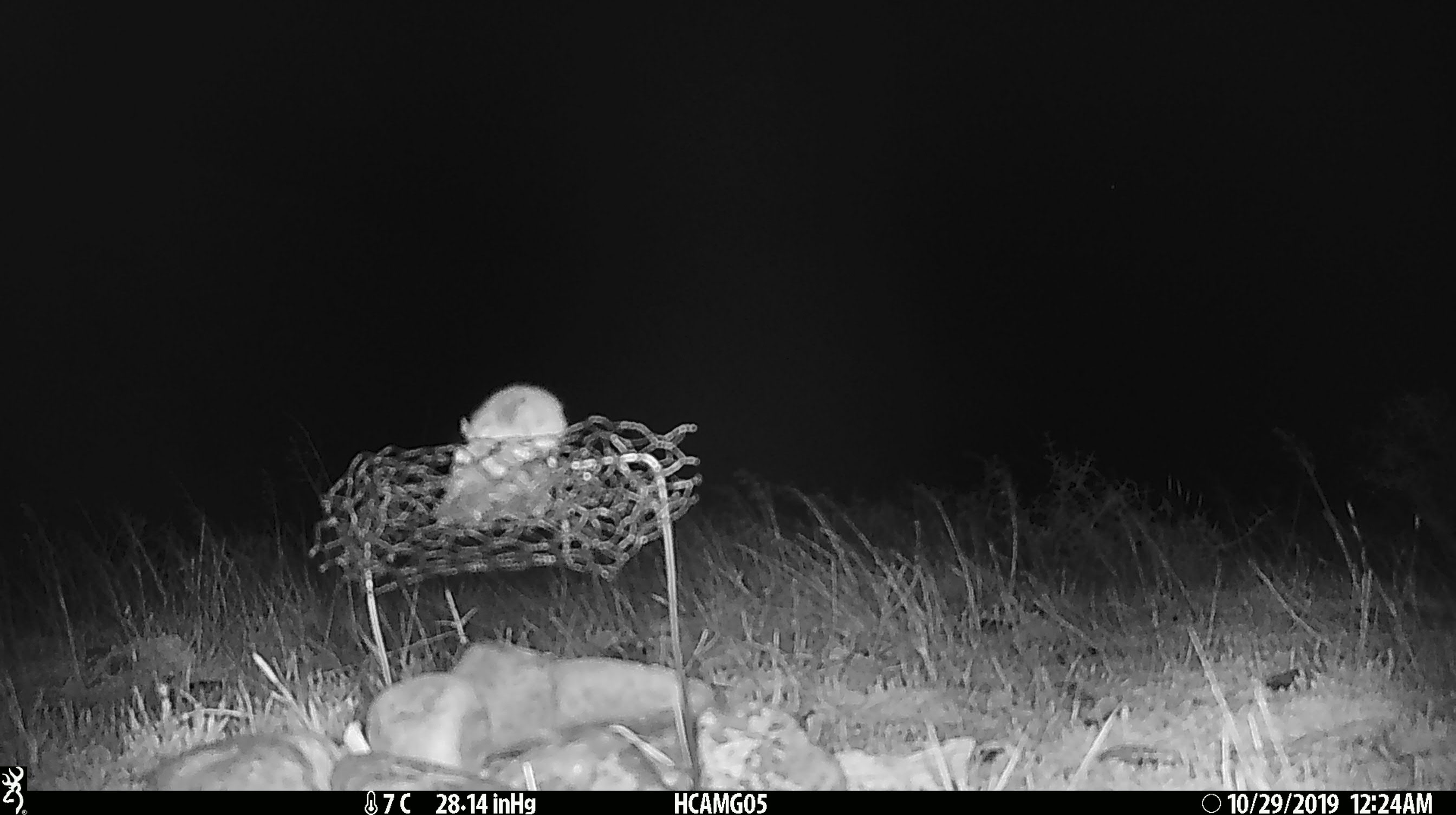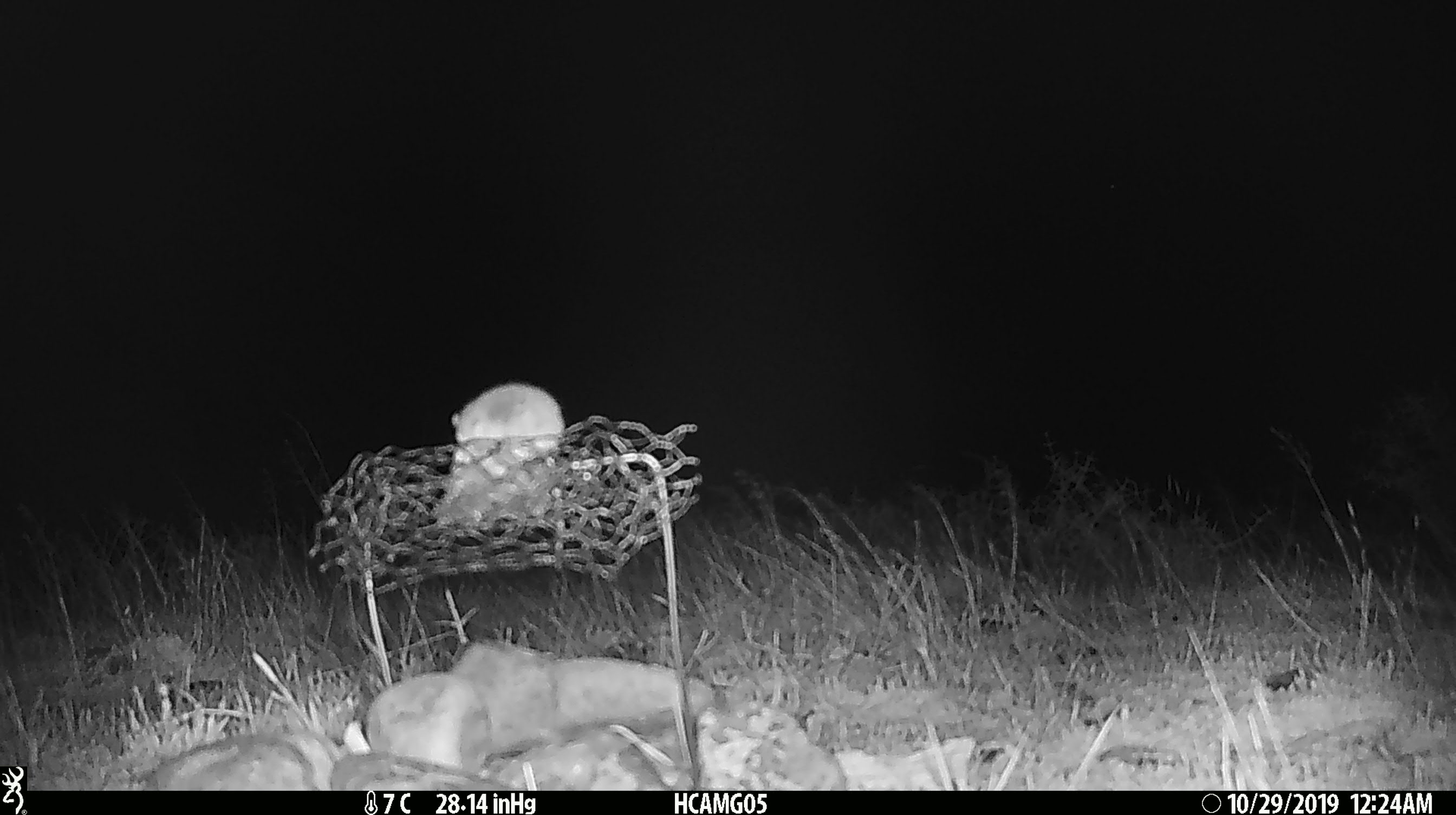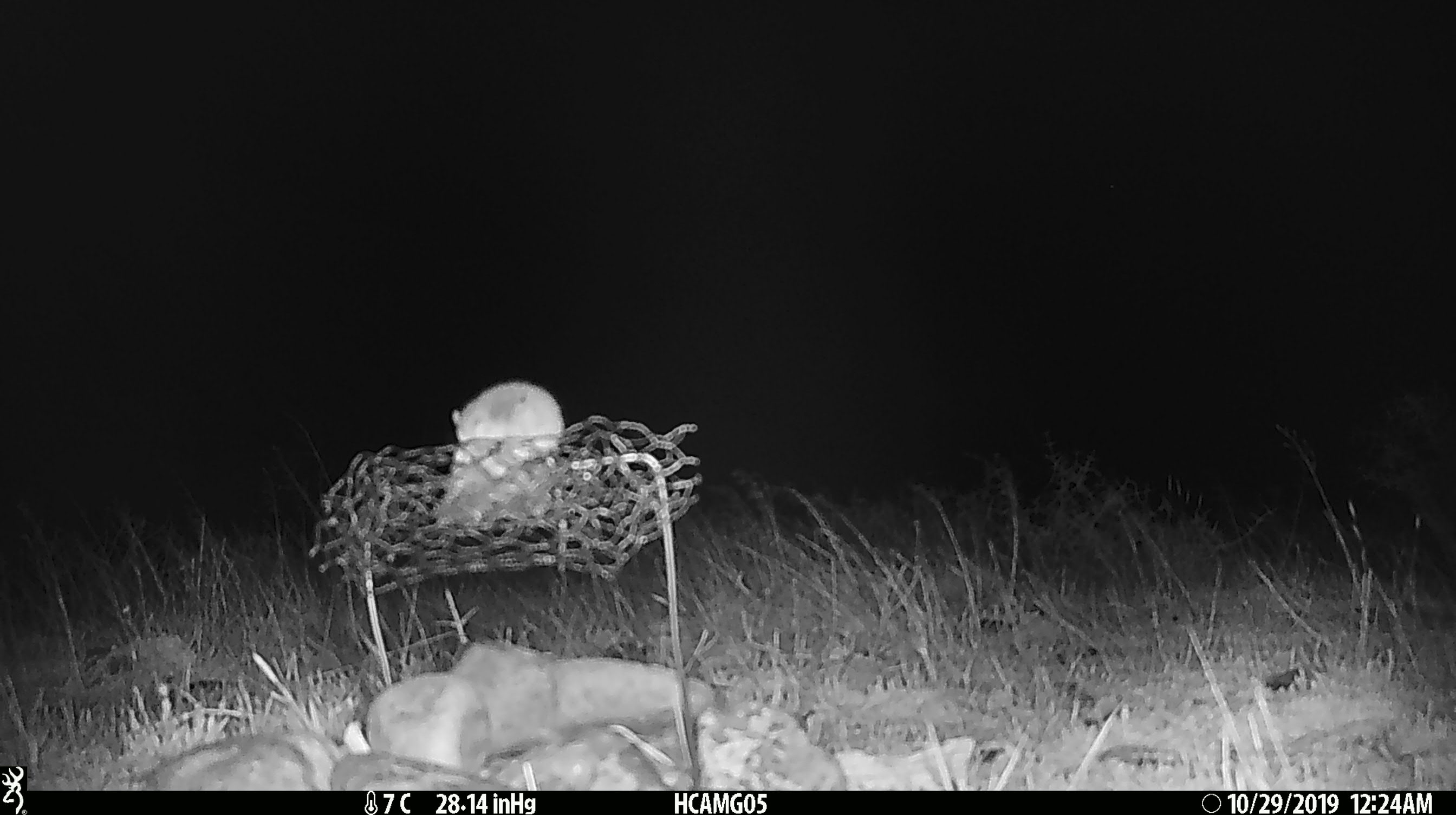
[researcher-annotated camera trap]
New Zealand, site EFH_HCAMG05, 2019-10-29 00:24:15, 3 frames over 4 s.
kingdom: Animalia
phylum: Chordata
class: Mammalia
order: Rodentia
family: Muridae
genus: Mus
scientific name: Mus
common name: mouse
Mouse (Mus).